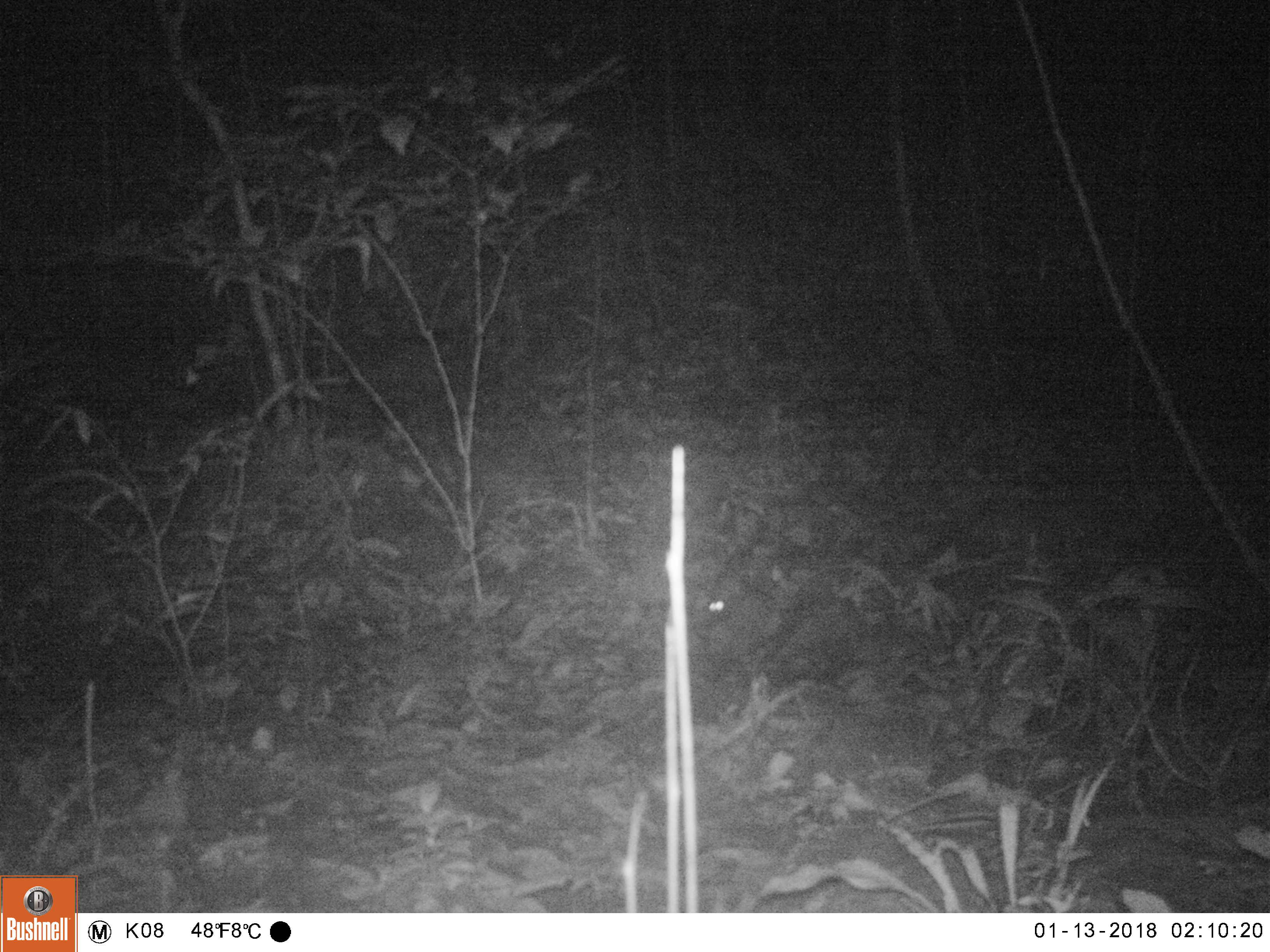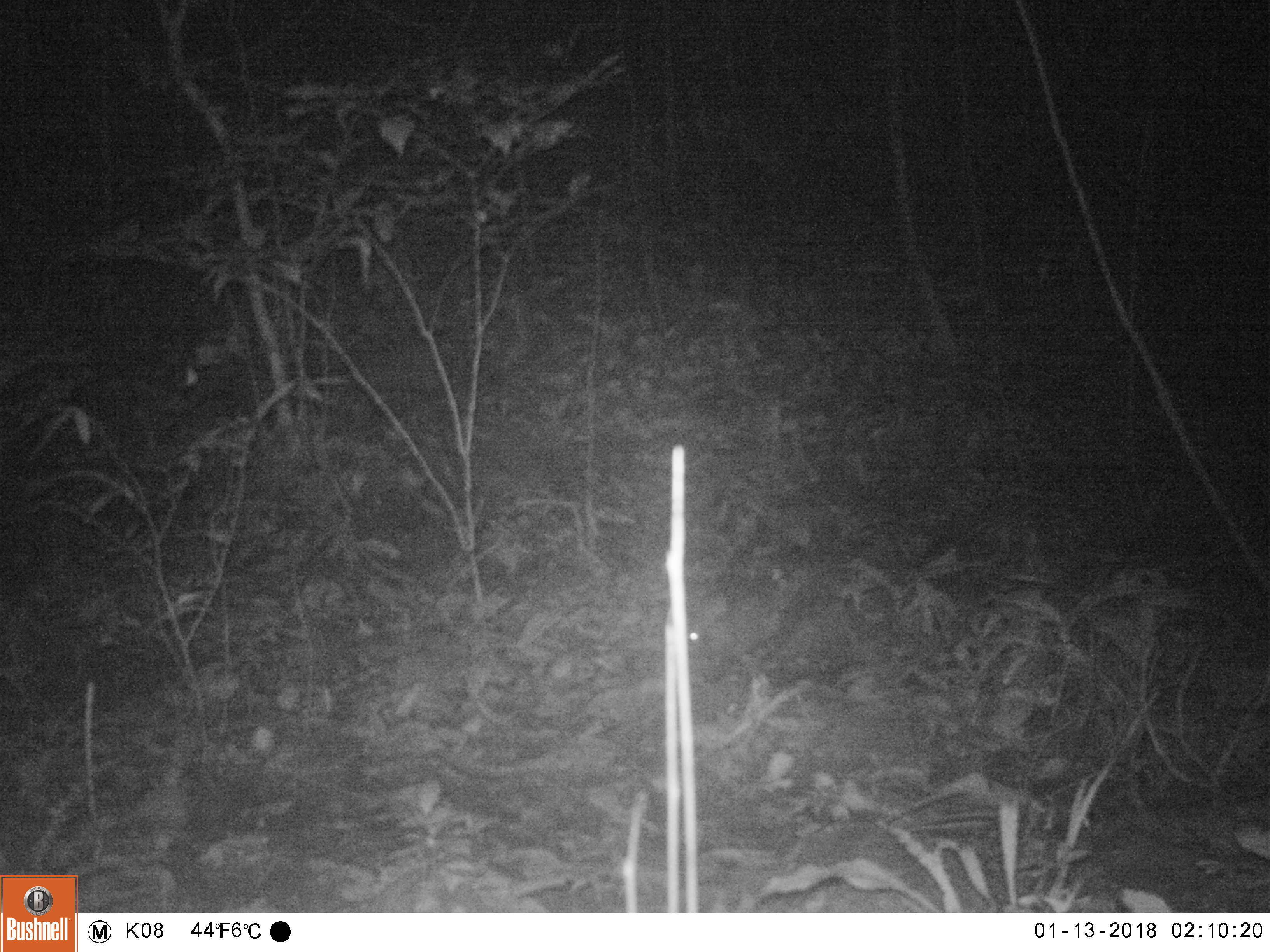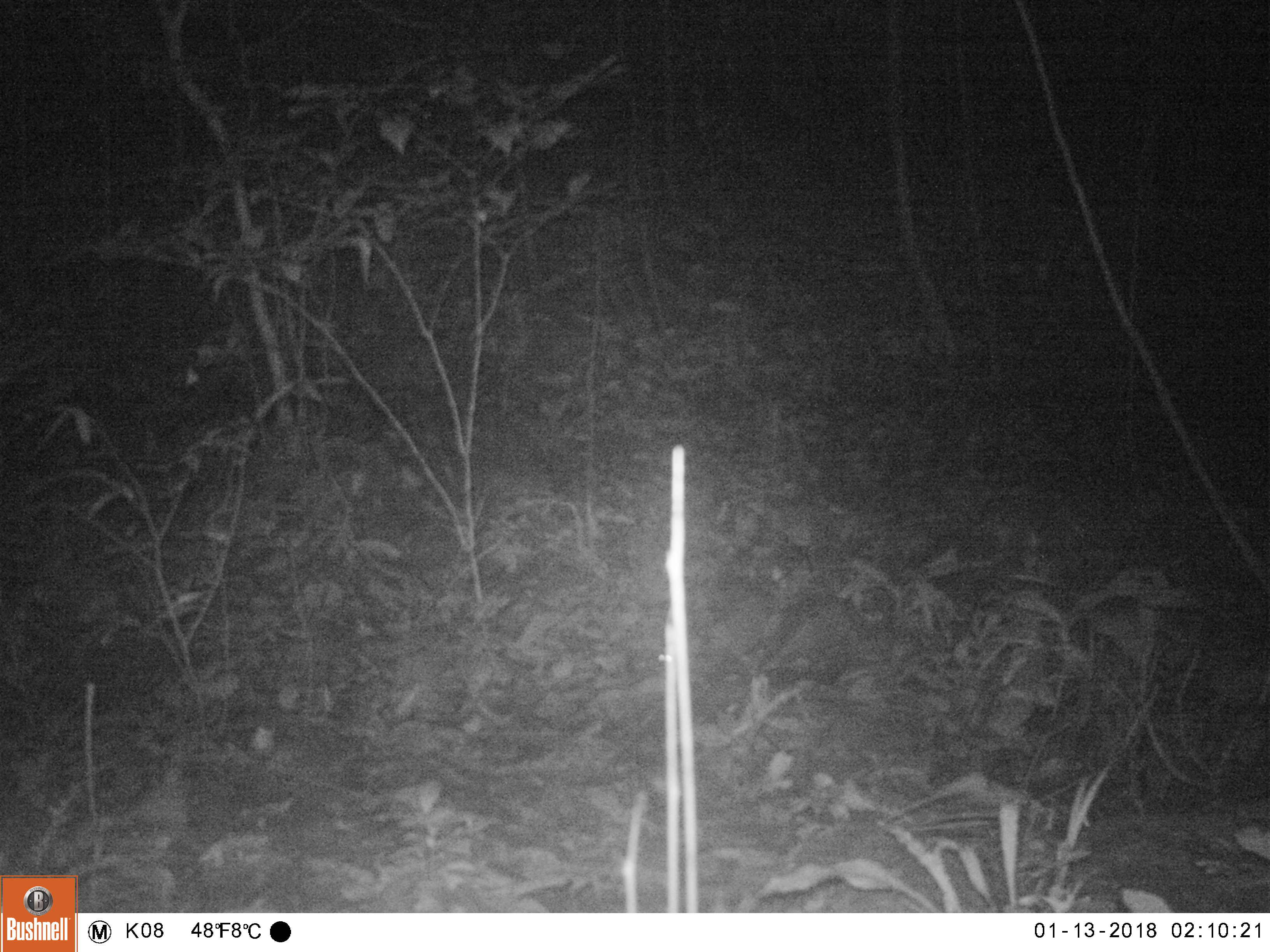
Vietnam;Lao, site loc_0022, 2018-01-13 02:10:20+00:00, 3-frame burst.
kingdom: Animalia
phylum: Chordata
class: Mammalia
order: Rodentia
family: Muridae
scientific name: Muridae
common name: old-world mice and rats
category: unidentified murid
Unidentified murid (old-world mice and rats) (Muridae). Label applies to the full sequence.